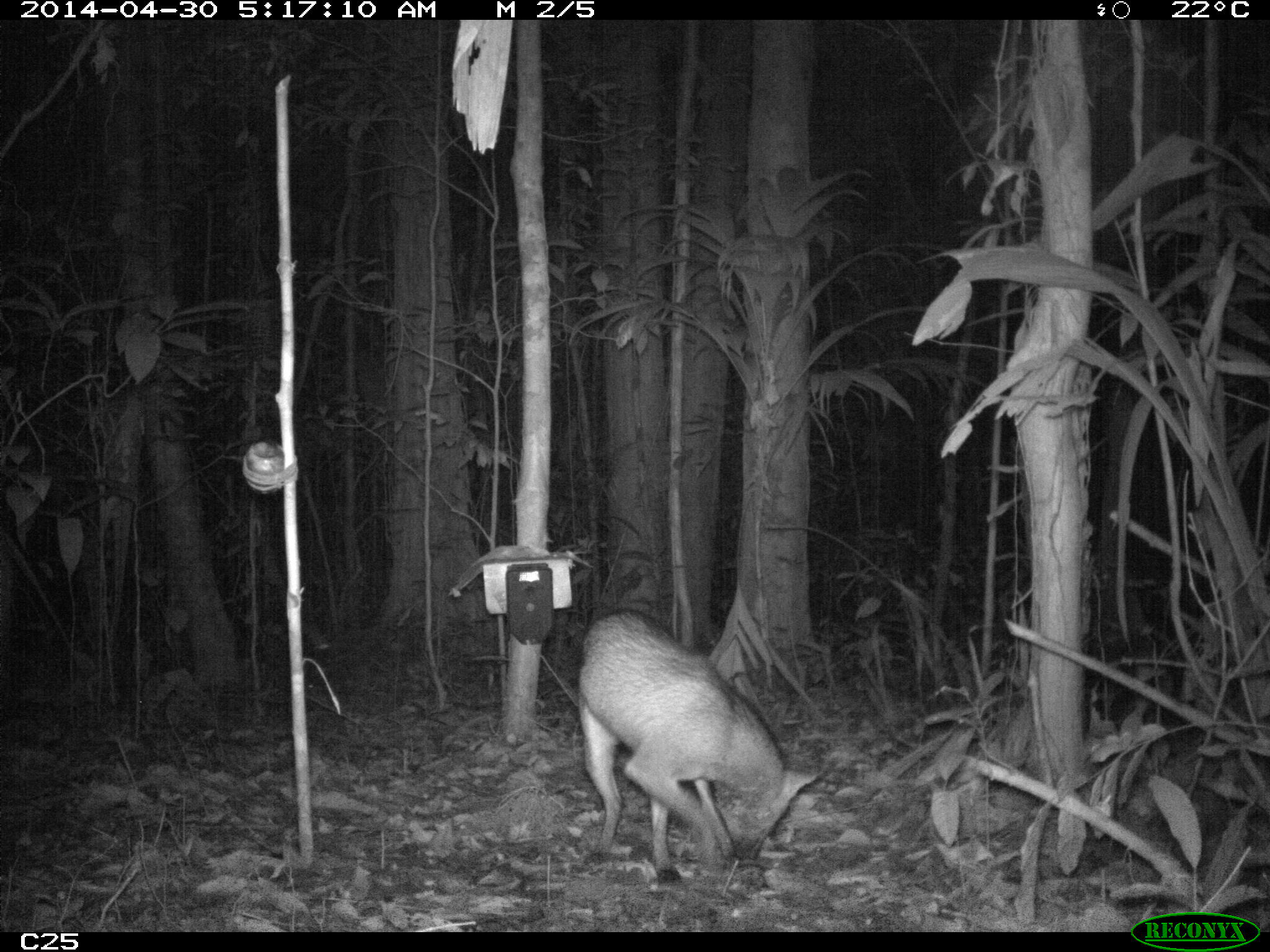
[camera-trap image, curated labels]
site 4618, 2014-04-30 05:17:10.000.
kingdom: Animalia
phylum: Chordata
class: Mammalia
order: Carnivora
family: Canidae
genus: Cerdocyon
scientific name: Cerdocyon thous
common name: crab-eating fox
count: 1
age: adult